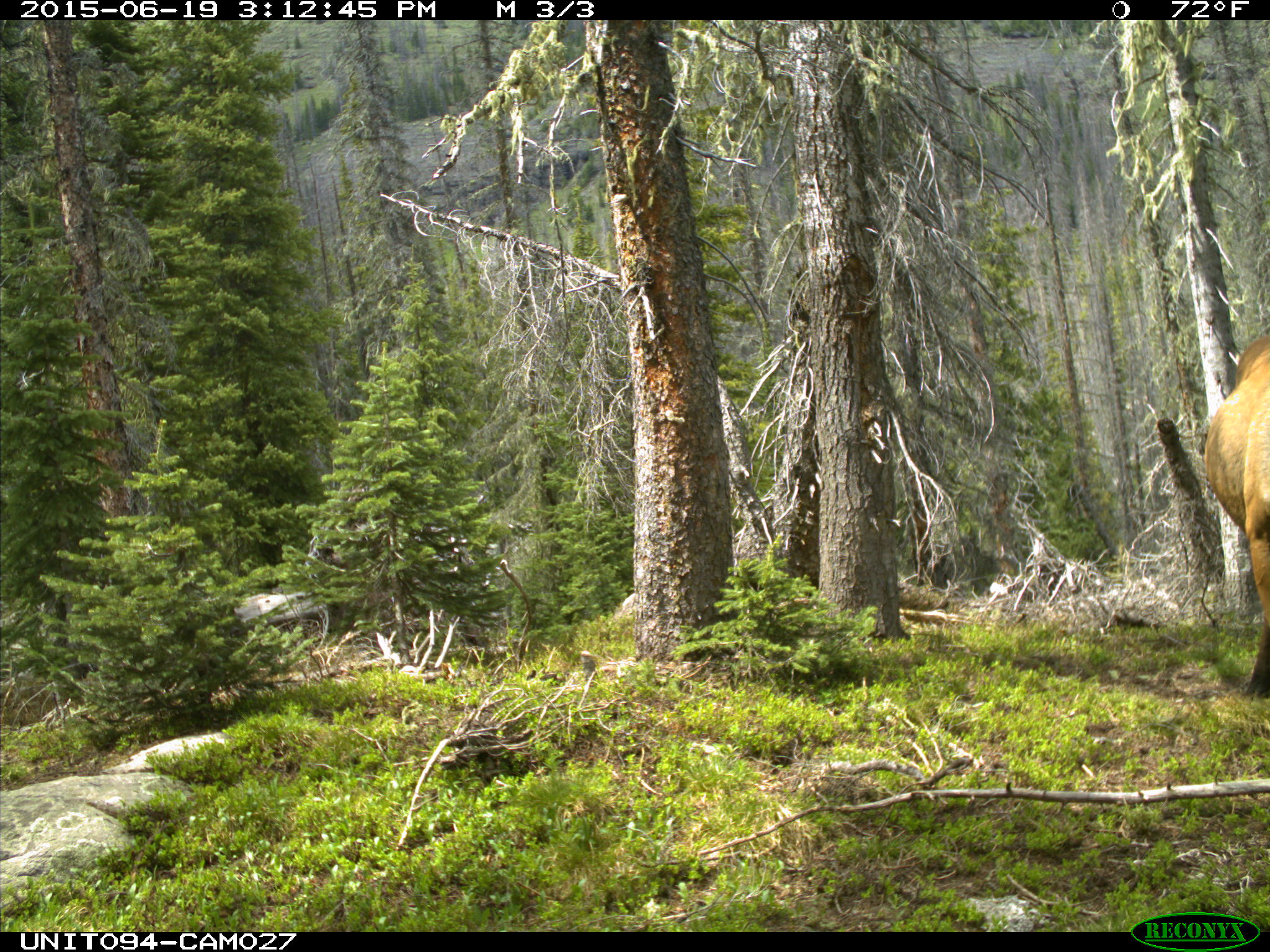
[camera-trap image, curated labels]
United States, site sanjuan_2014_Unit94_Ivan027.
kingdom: Animalia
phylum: Chordata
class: Mammalia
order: Artiodactyla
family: Cervidae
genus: Cervus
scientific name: Cervus elaphus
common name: red deer